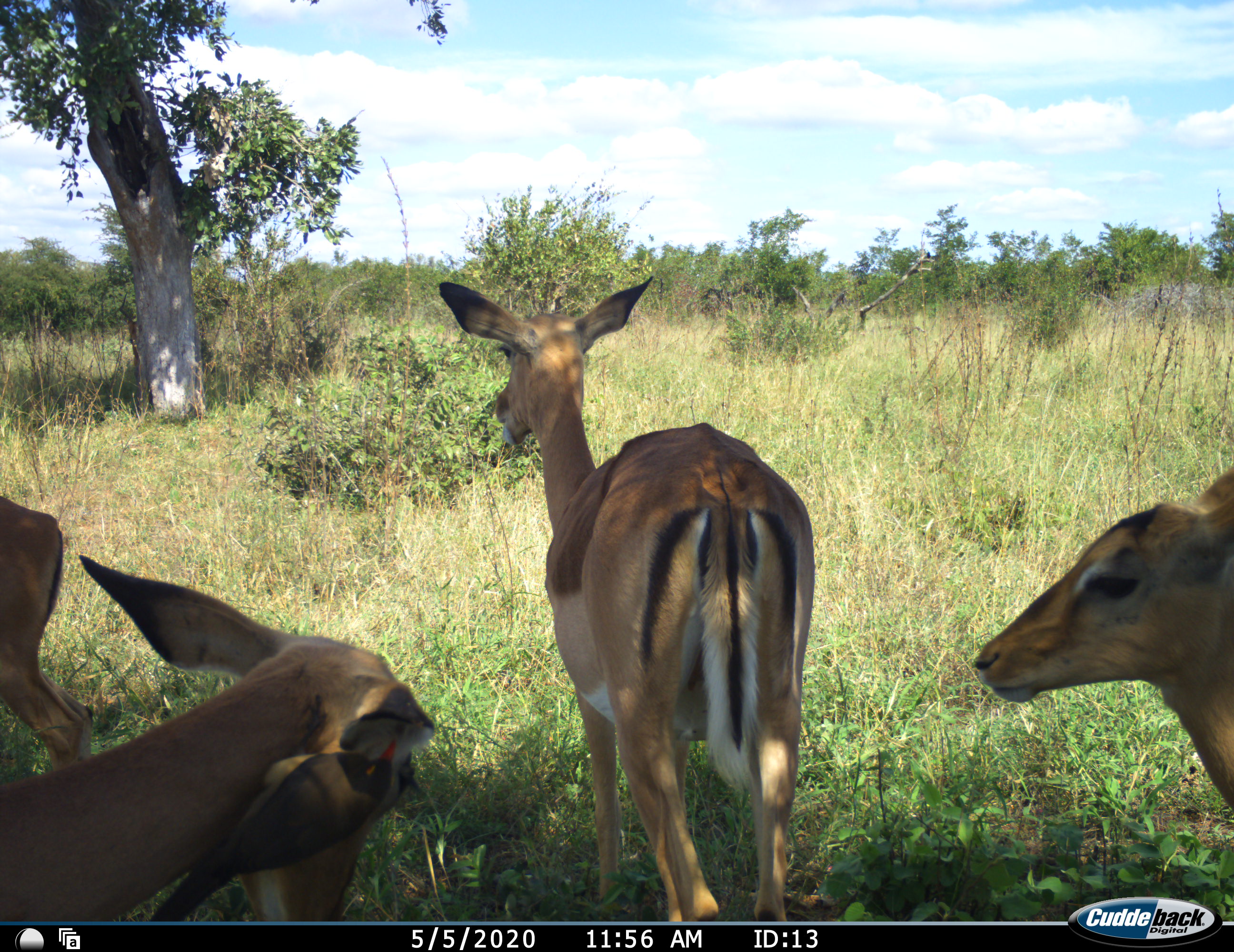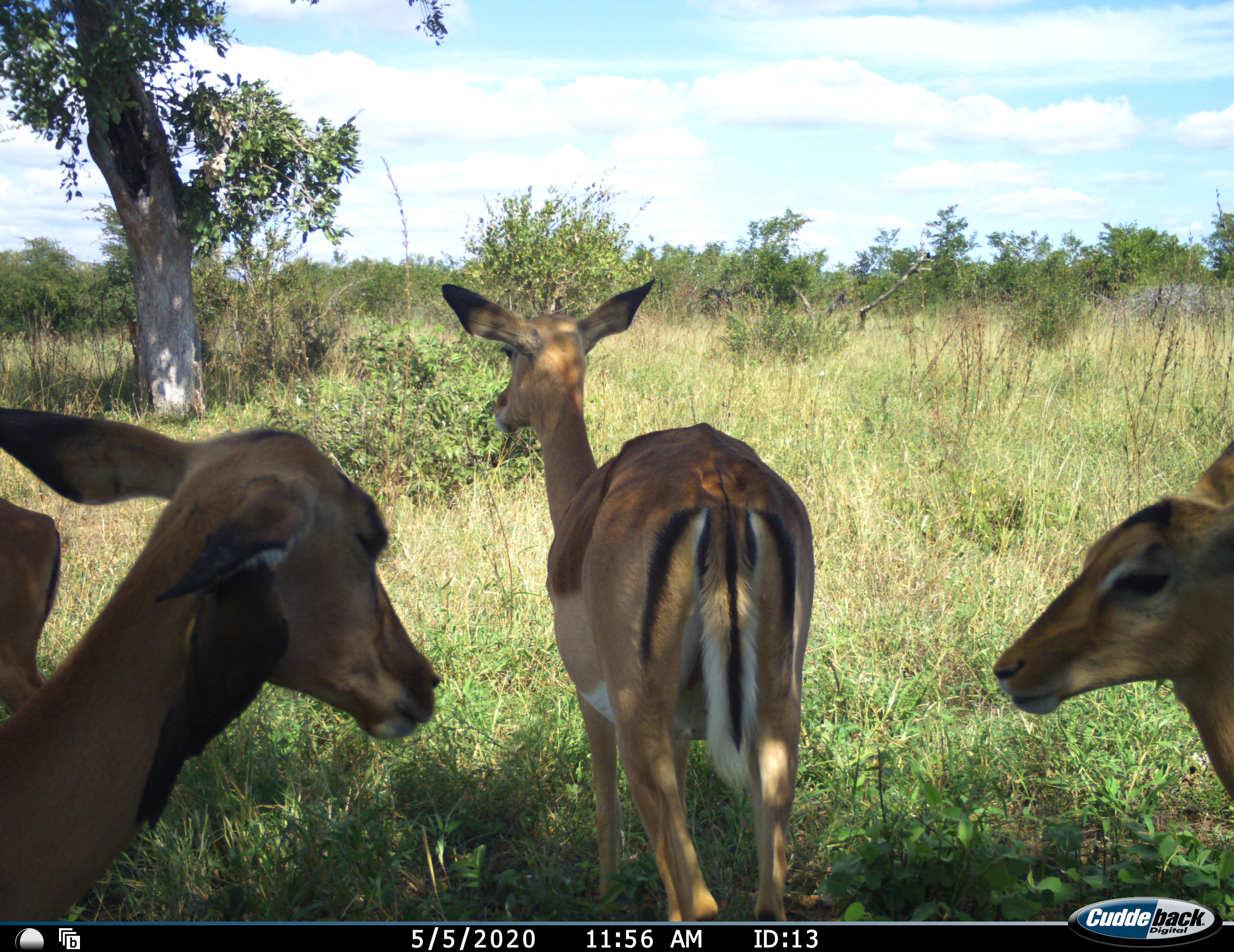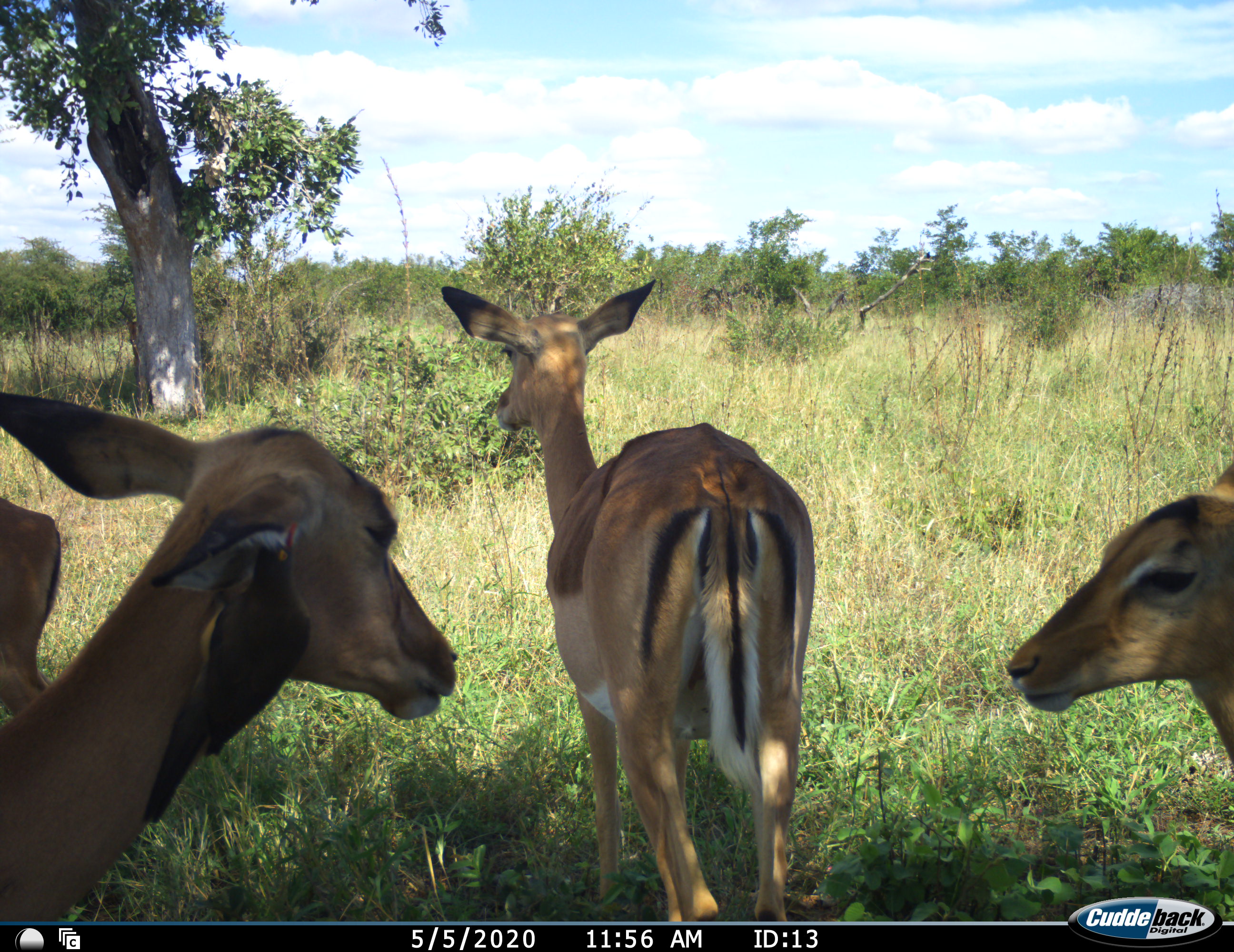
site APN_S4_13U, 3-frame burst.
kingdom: Animalia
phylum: Chordata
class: Mammalia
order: Artiodactyla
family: Bovidae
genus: Aepyceros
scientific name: Aepyceros melampus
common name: impala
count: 4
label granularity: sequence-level